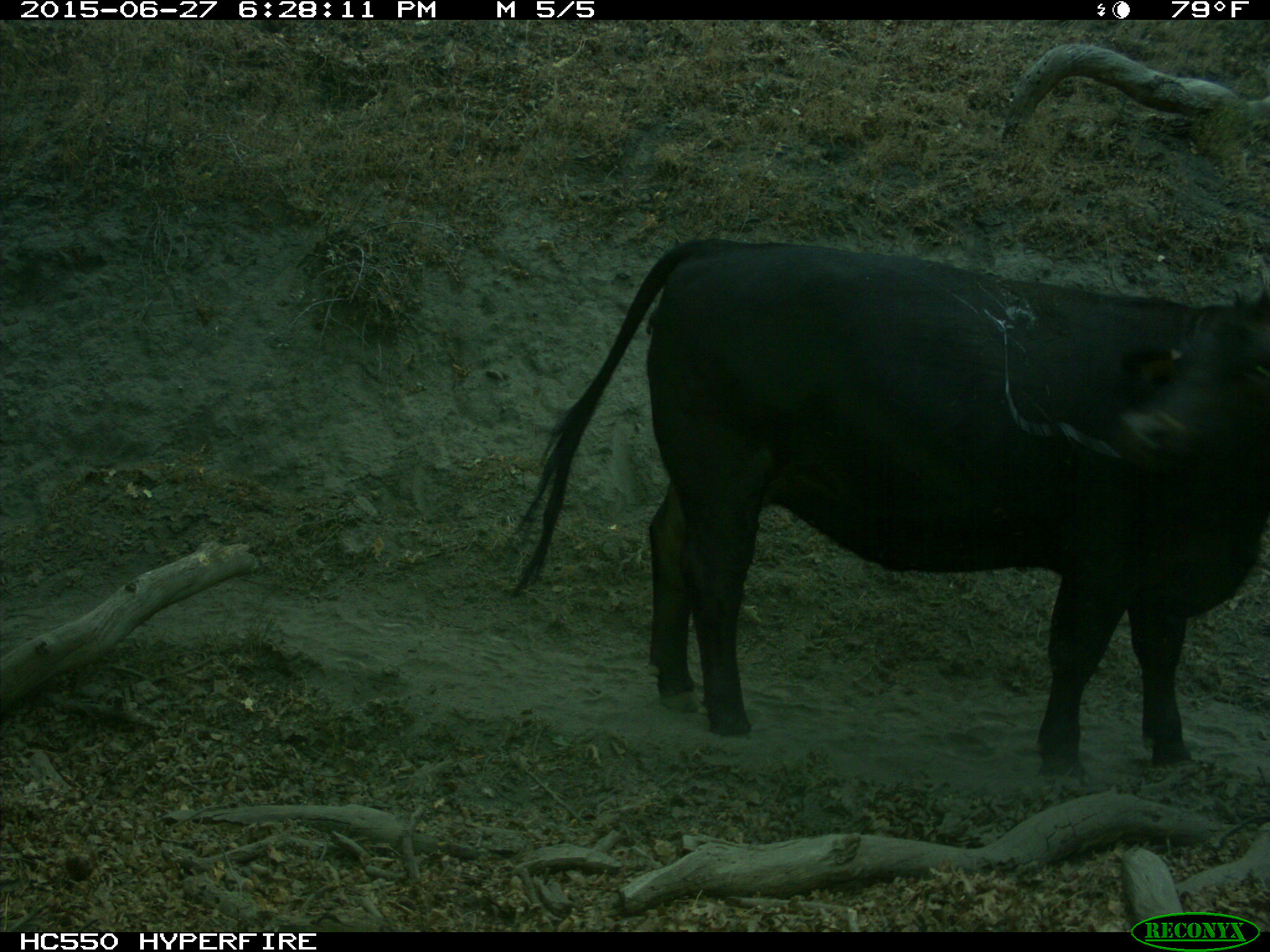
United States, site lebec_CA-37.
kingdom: Animalia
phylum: Chordata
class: Mammalia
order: Artiodactyla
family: Bovidae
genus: Bos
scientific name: Bos taurus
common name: domestic cow